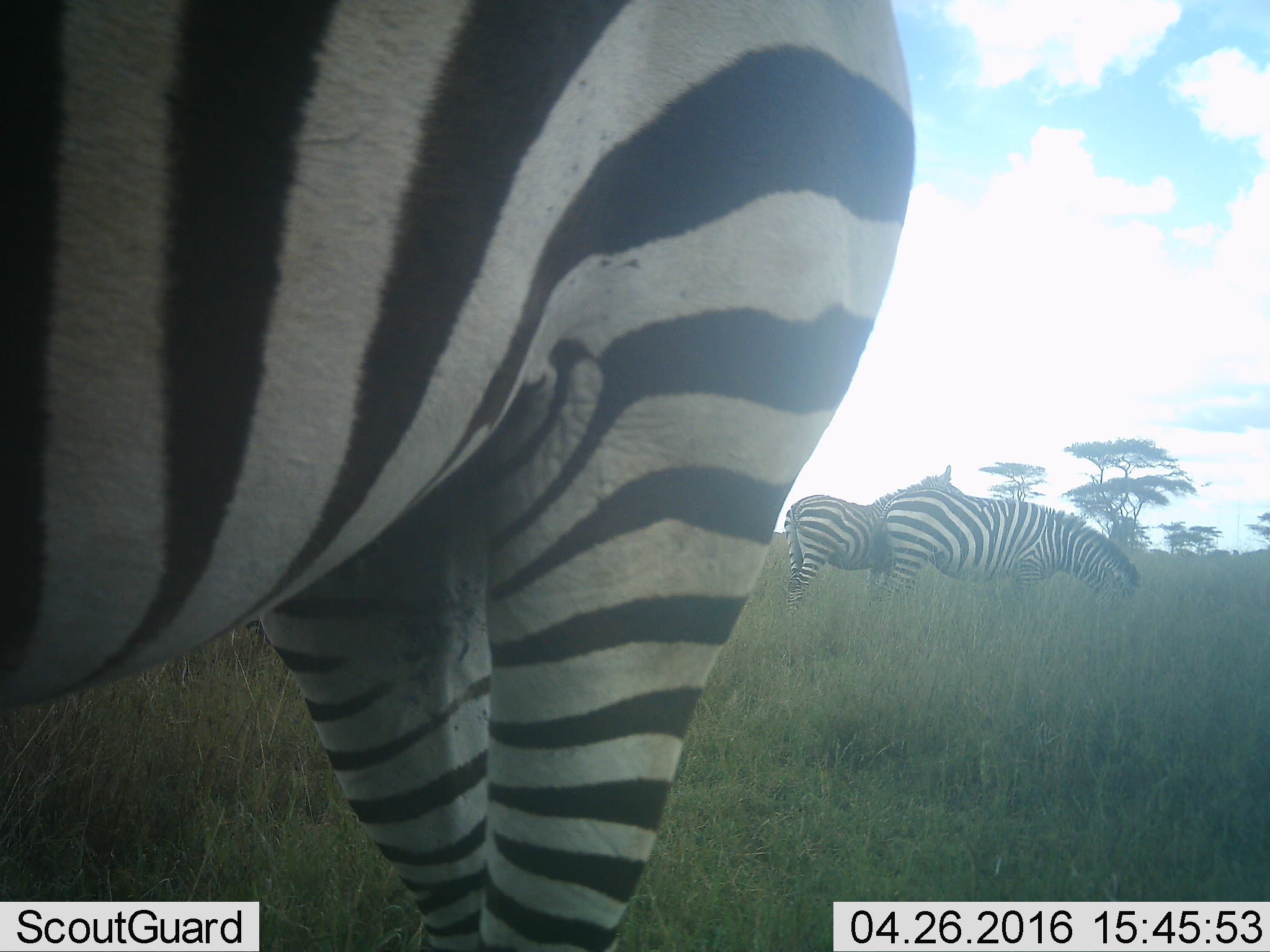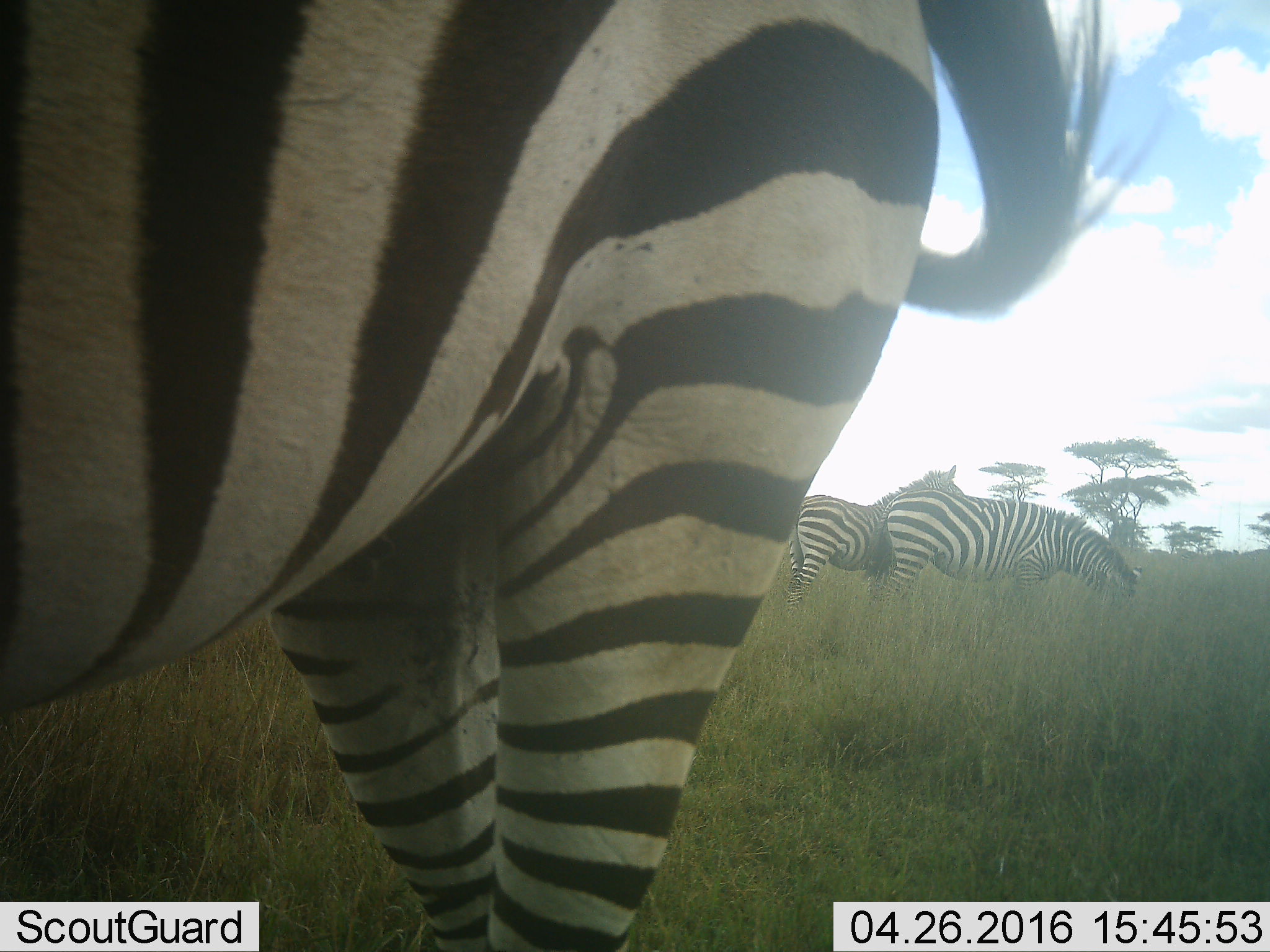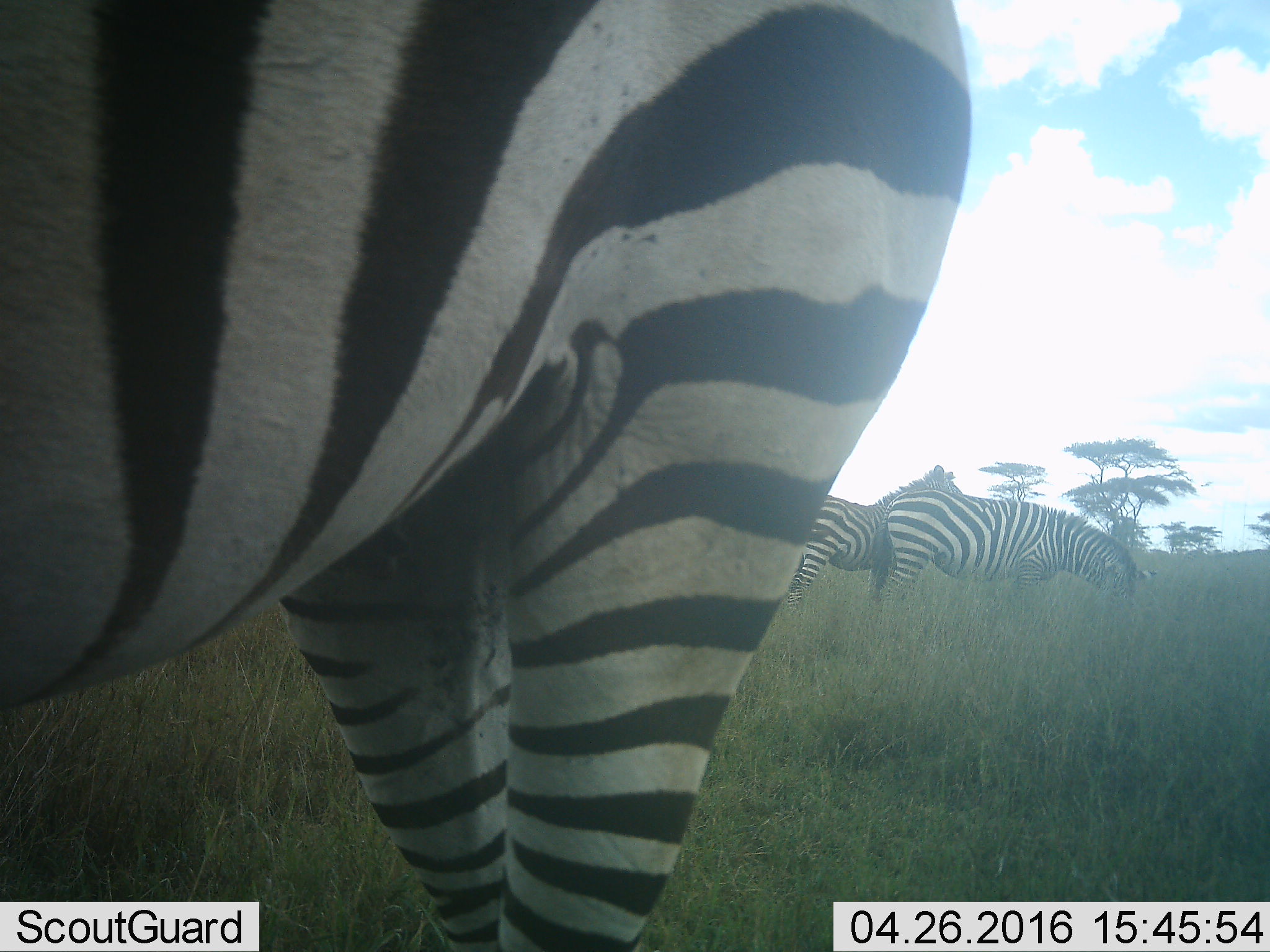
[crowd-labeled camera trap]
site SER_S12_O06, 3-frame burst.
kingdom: Animalia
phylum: Chordata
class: Mammalia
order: Perissodactyla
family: Equidae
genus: Equus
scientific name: Equus quagga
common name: plains zebra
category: zebraplains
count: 3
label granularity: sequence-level